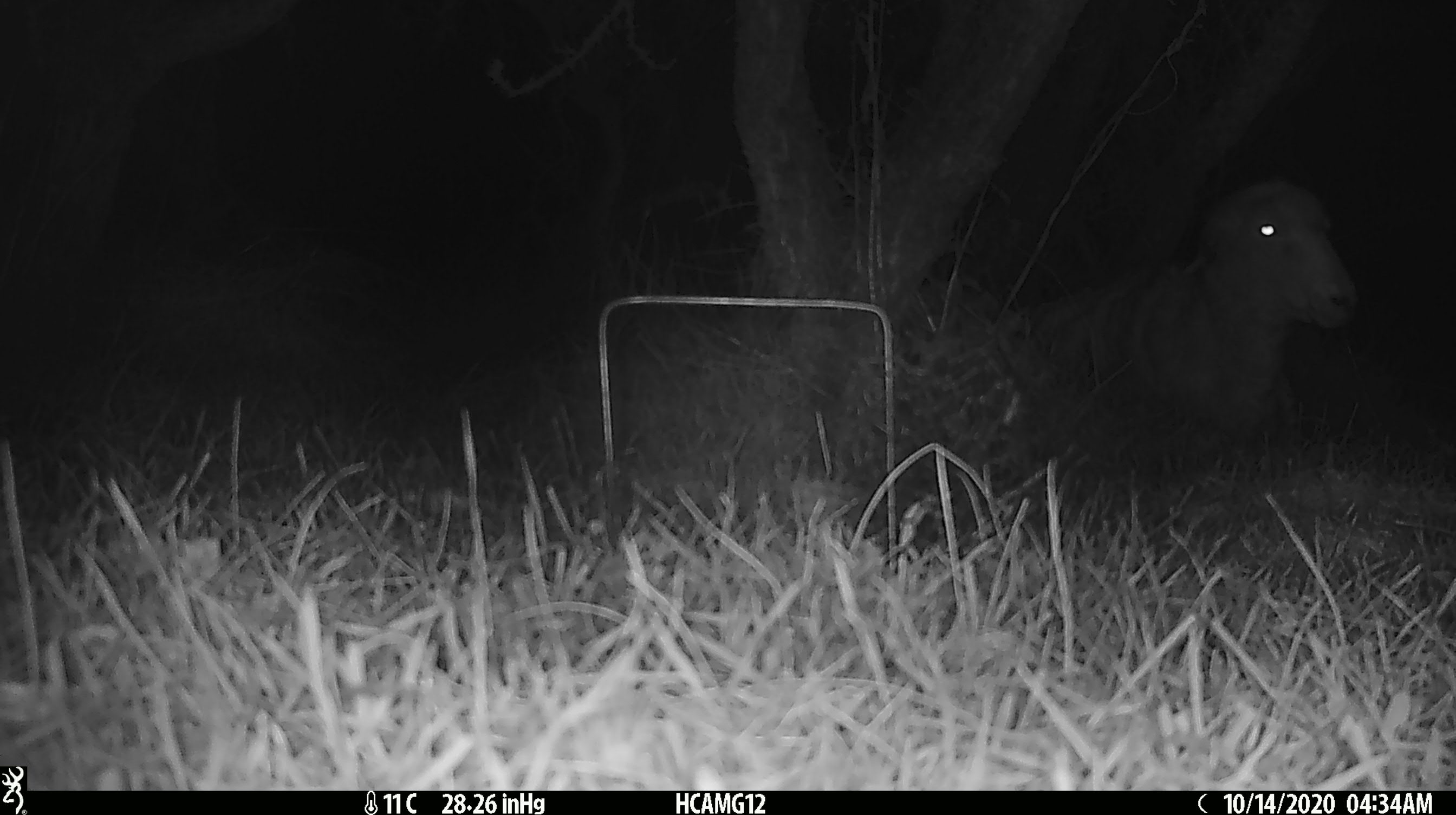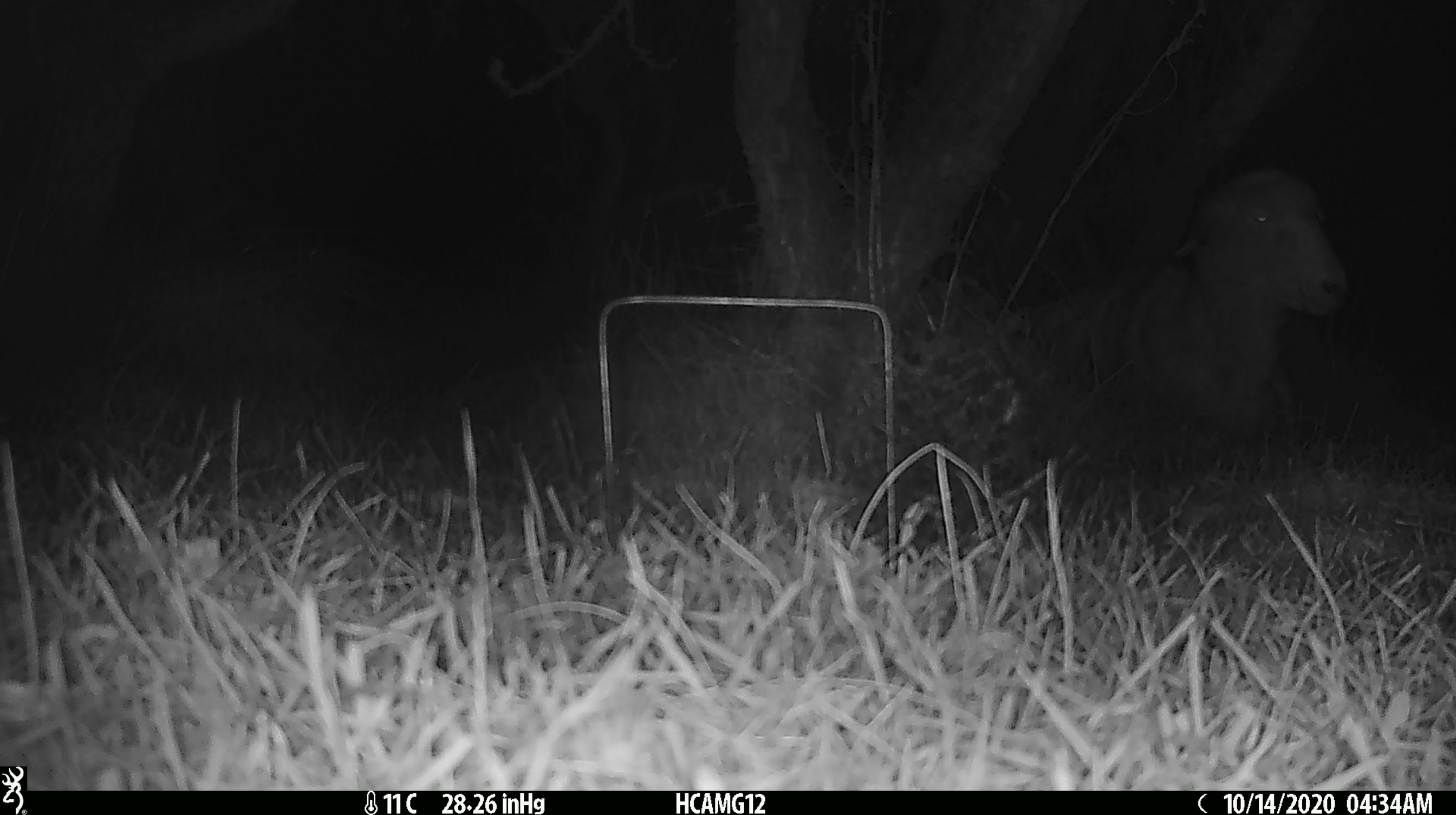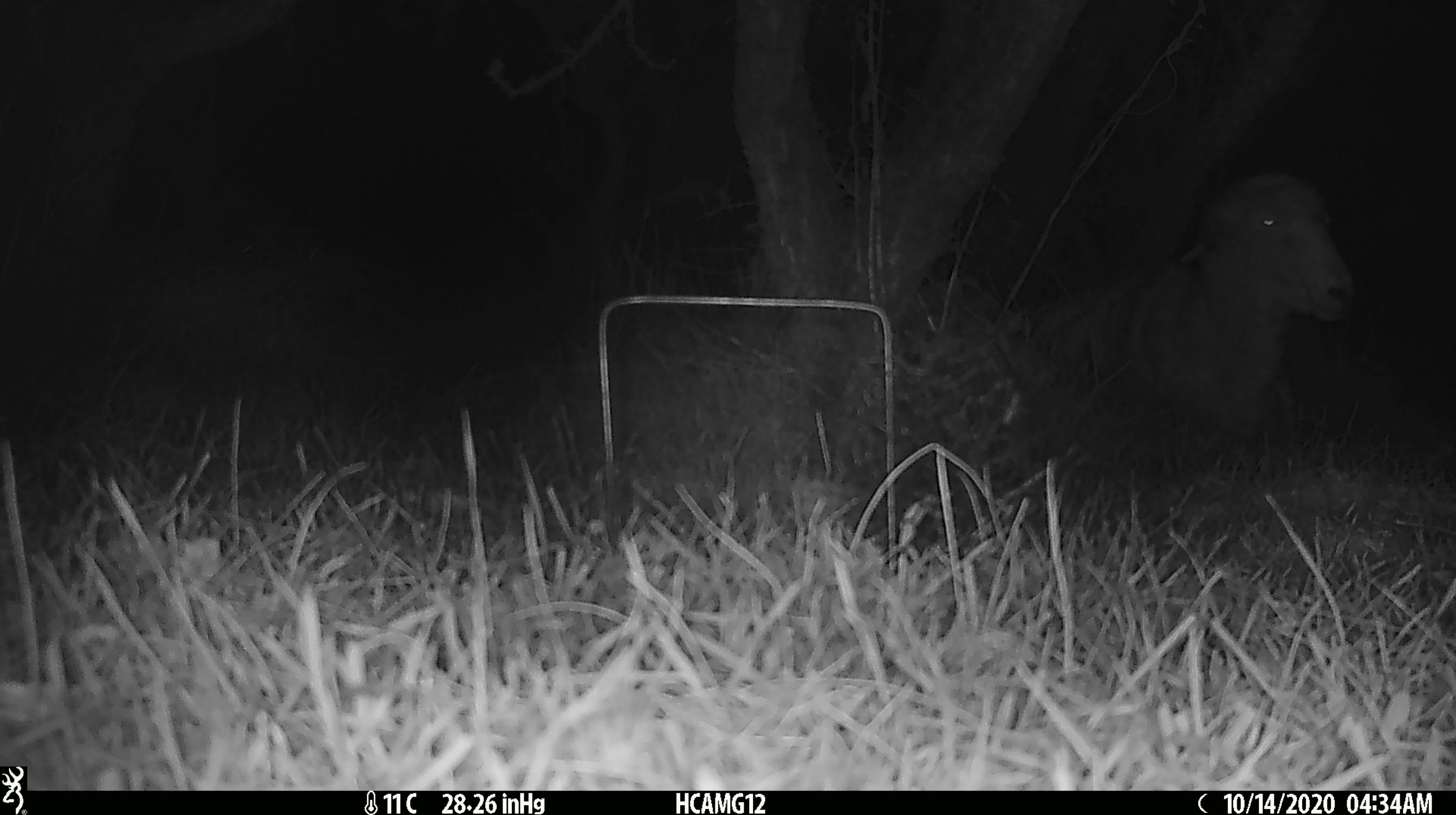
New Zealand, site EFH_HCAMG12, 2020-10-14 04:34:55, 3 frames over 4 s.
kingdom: Animalia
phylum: Chordata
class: Mammalia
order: Artiodactyla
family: Bovidae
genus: Ovis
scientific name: Ovis aries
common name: domestic sheep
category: sheep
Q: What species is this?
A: Sheep (domestic sheep) (Ovis aries).